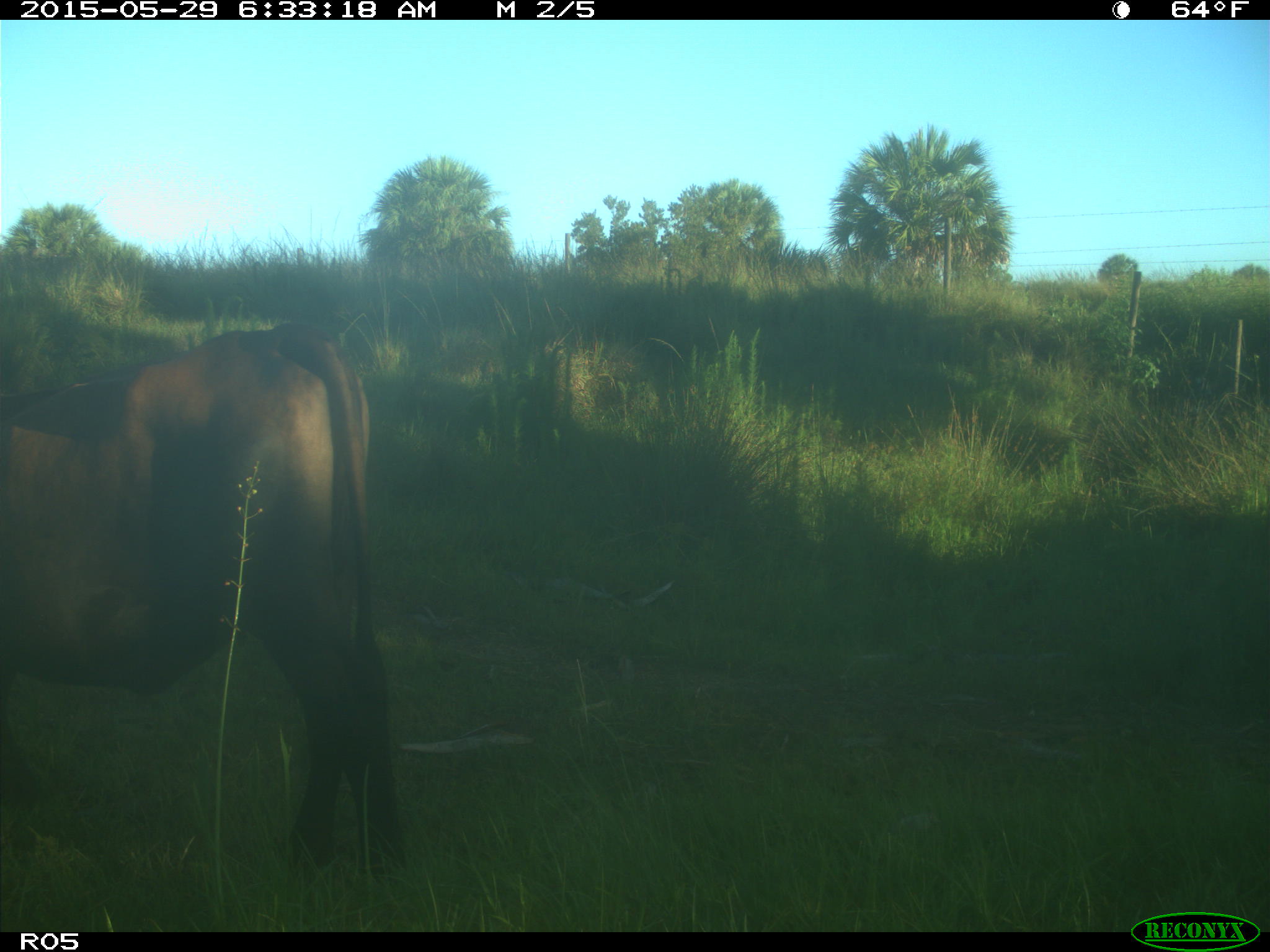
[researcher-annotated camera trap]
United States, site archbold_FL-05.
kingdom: Animalia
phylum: Chordata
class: Mammalia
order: Artiodactyla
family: Bovidae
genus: Bos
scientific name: Bos taurus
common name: domestic cow